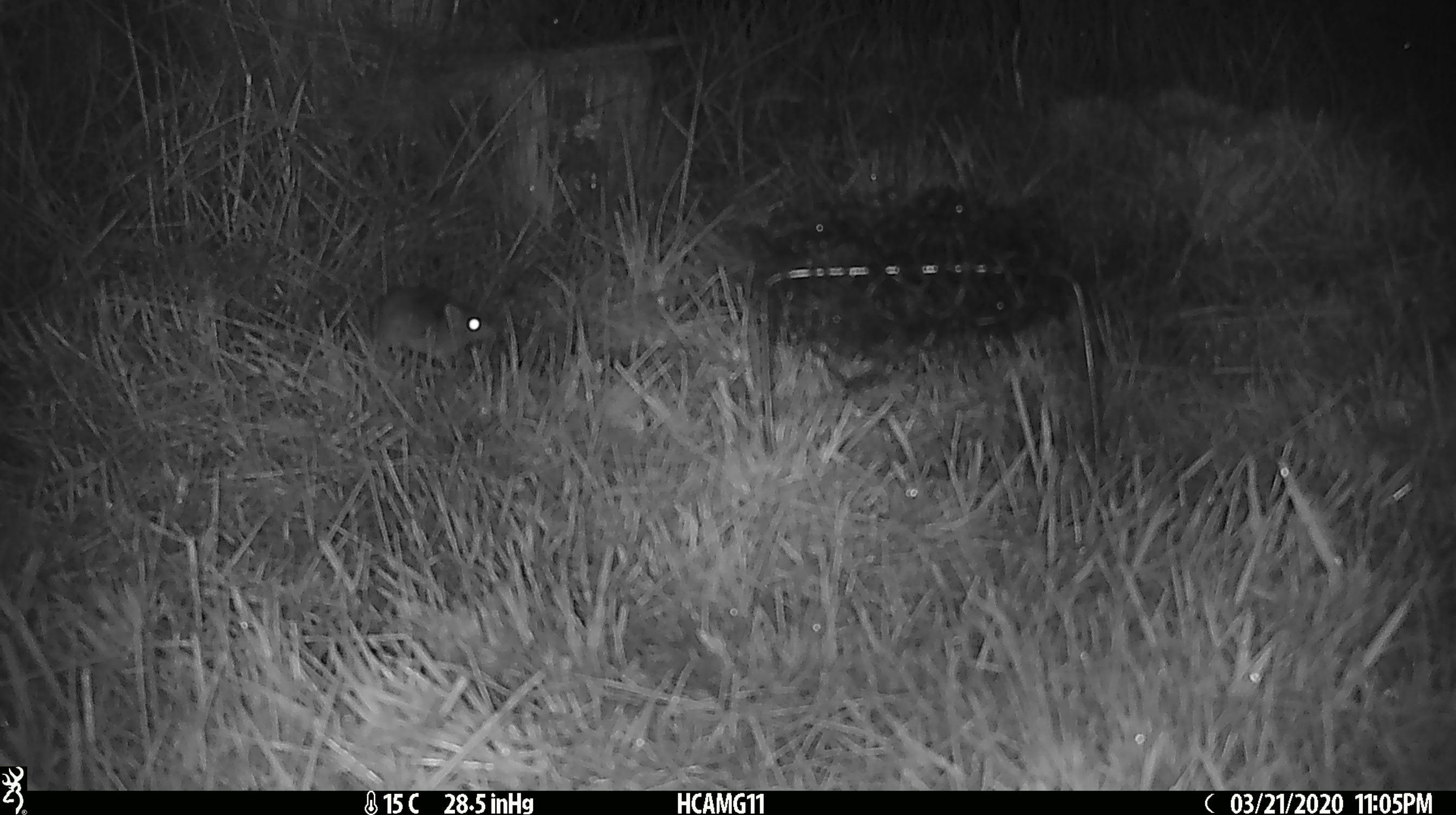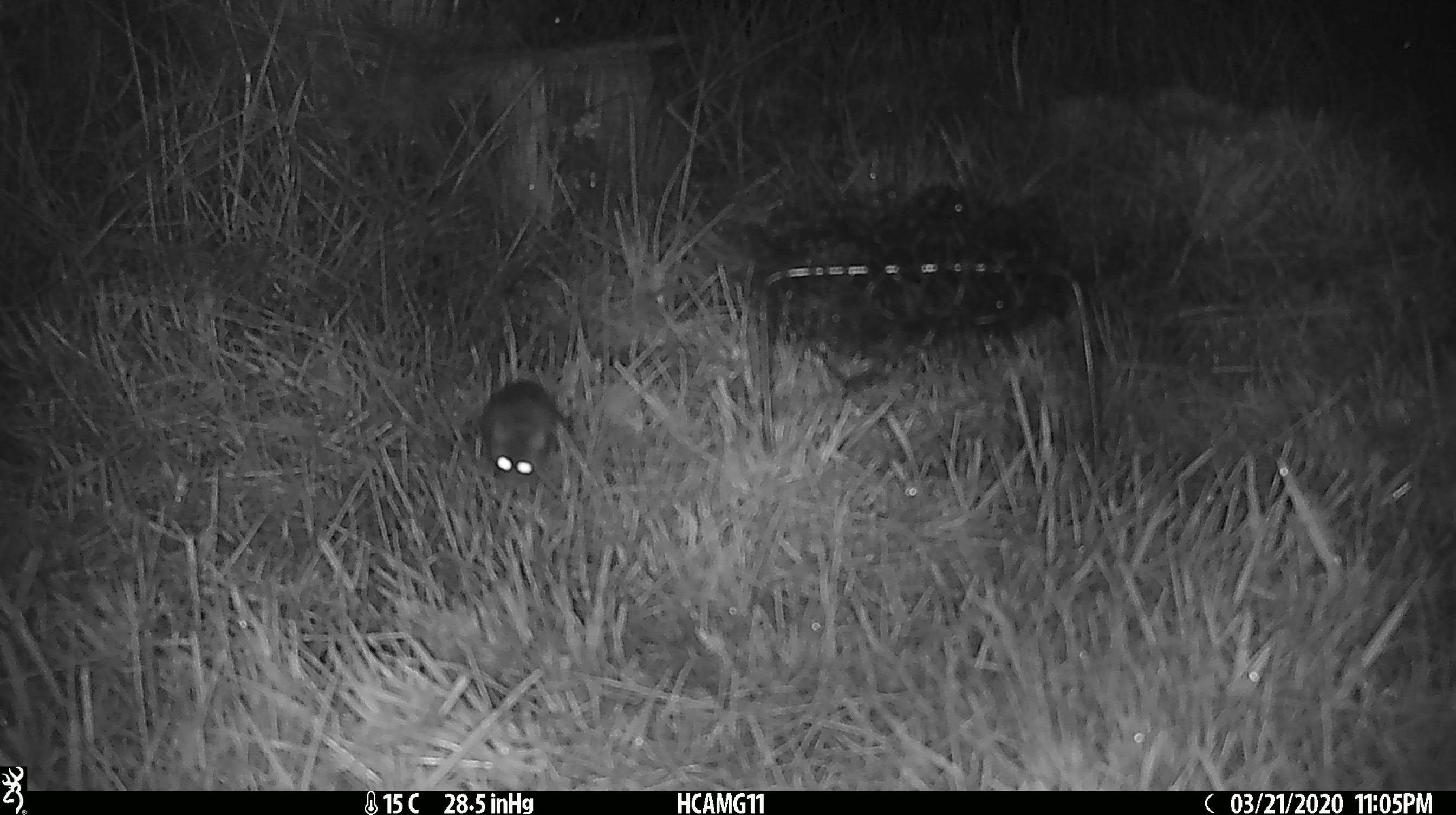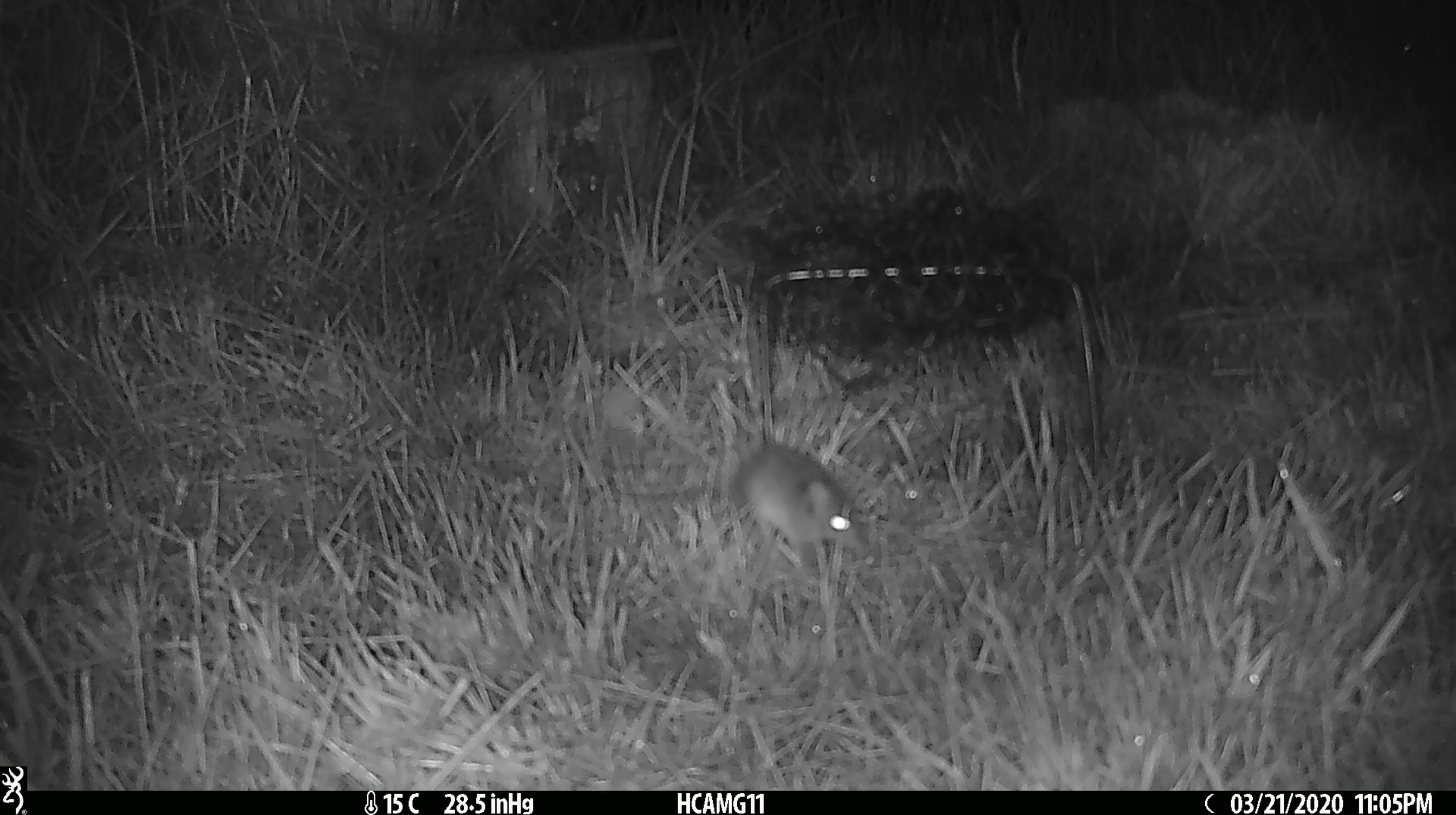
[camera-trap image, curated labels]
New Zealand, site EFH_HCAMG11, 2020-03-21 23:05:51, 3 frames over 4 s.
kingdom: Animalia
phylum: Chordata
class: Mammalia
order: Rodentia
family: Muridae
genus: Mus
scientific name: Mus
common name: mouse